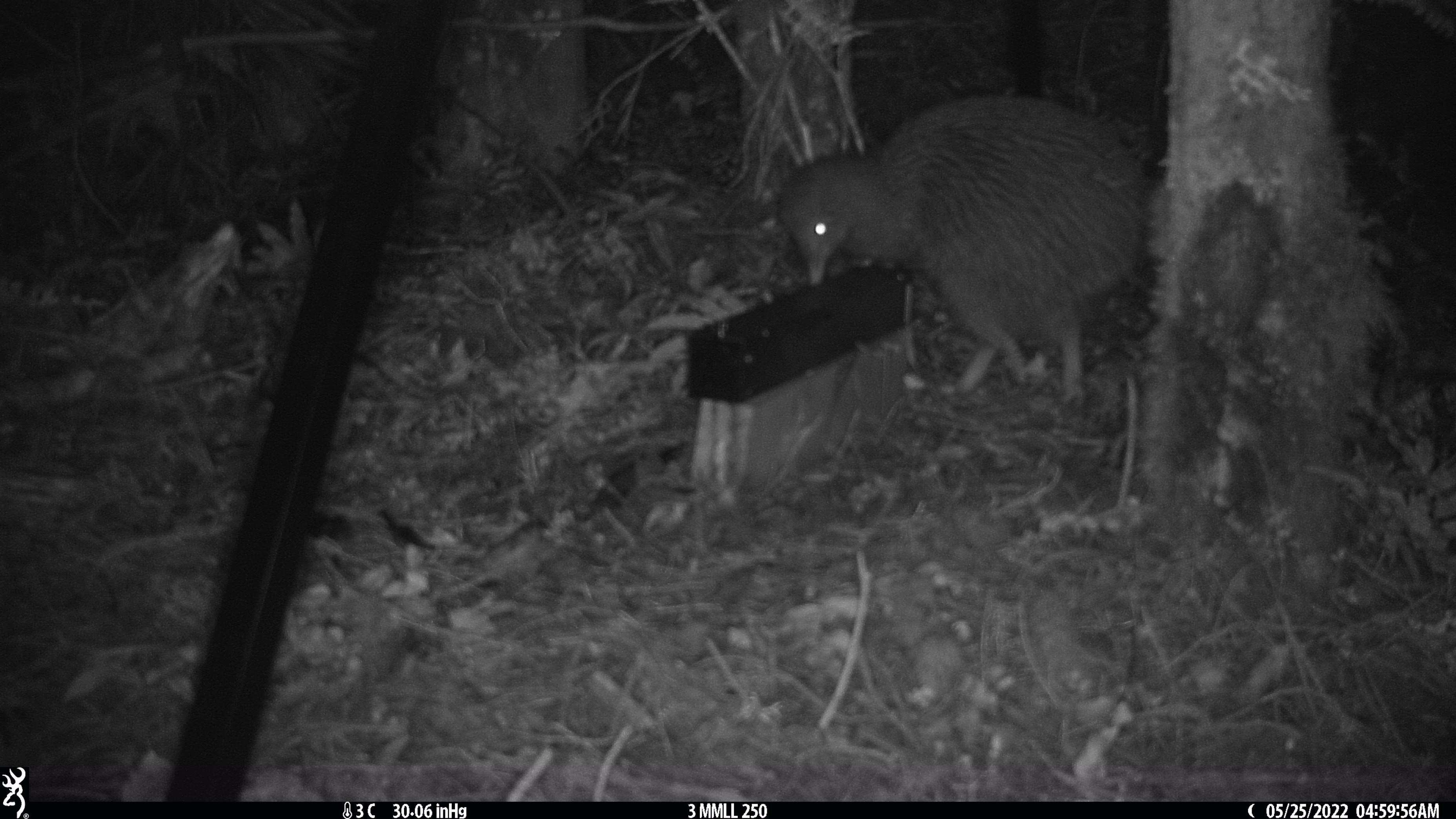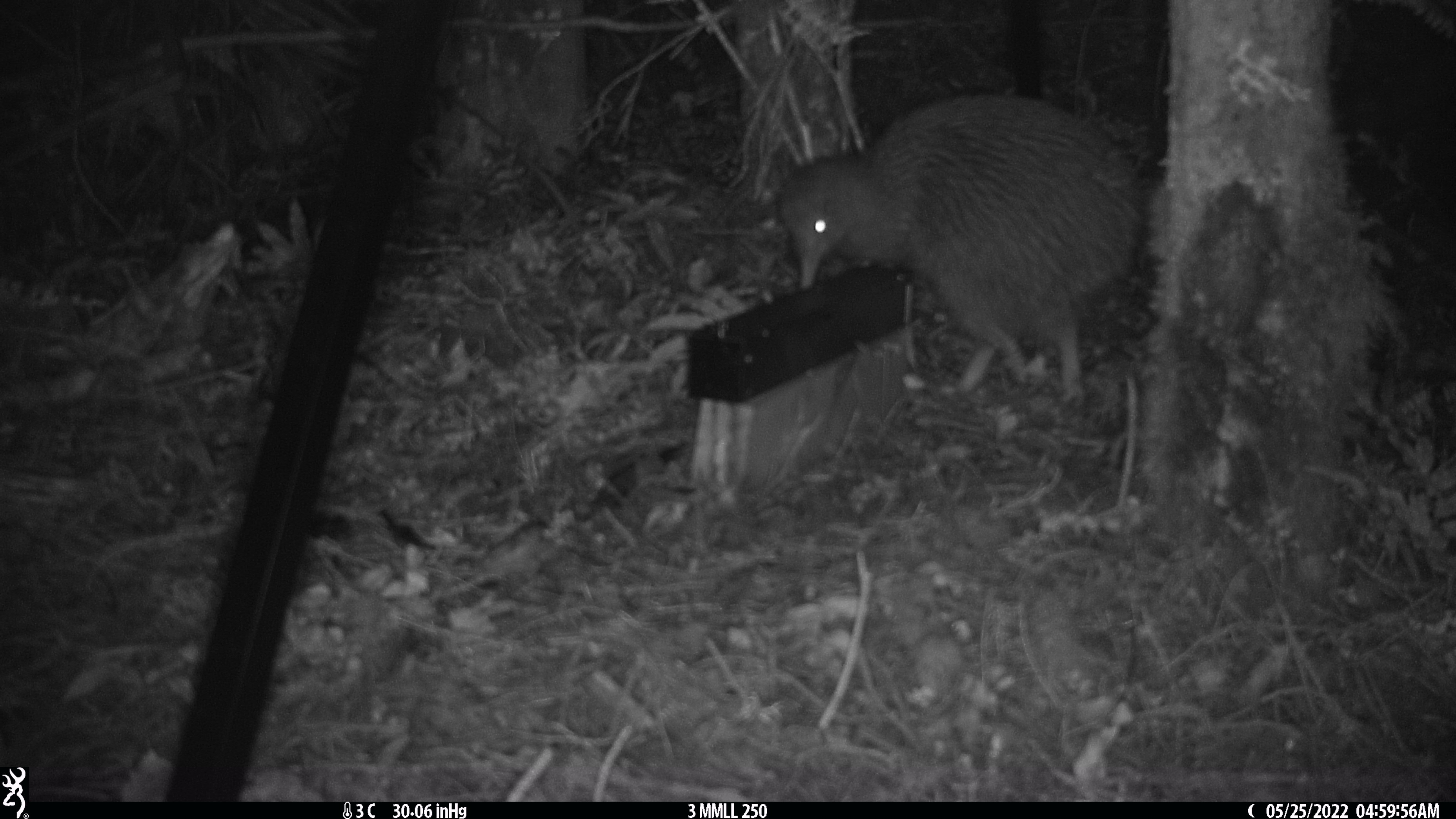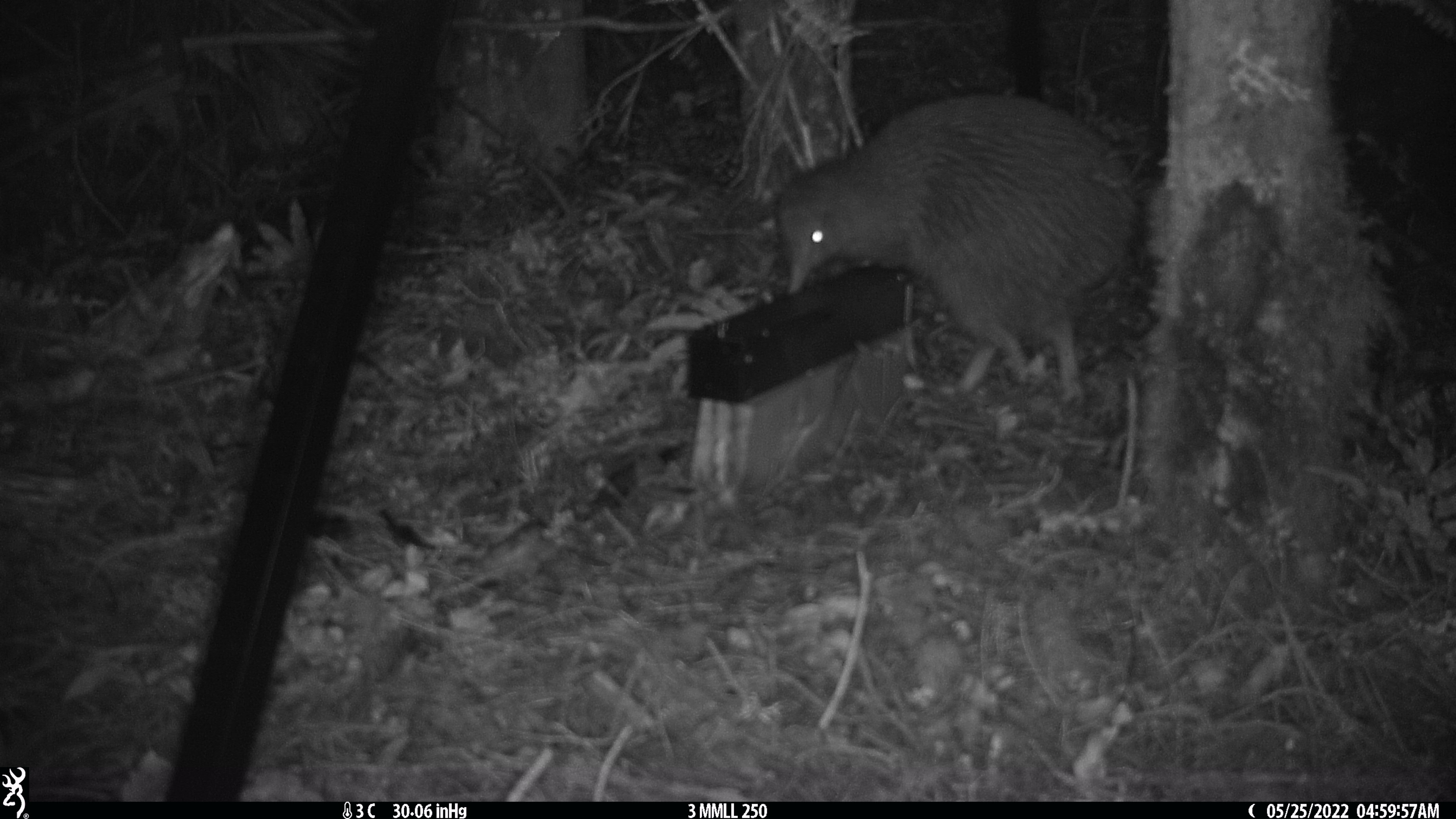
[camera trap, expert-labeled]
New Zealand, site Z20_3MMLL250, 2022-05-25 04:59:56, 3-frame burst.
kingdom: Animalia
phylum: Chordata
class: Aves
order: Apterygiformes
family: Apterygidae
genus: Apteryx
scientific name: Apteryx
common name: kiwi